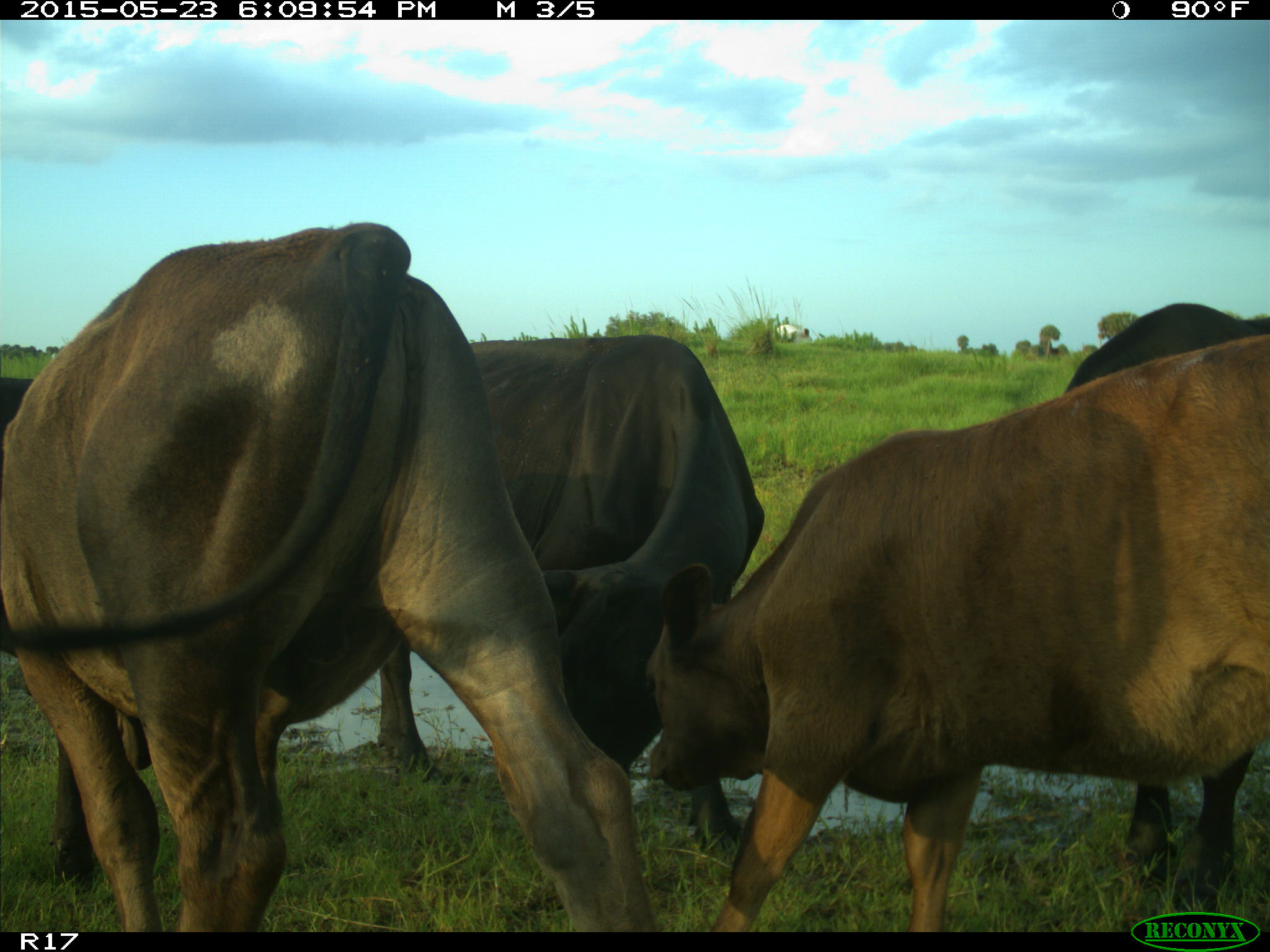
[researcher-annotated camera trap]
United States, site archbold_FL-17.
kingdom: Animalia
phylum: Chordata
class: Mammalia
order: Artiodactyla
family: Bovidae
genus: Bos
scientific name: Bos taurus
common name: domestic cow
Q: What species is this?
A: Bos taurus (domestic cow).